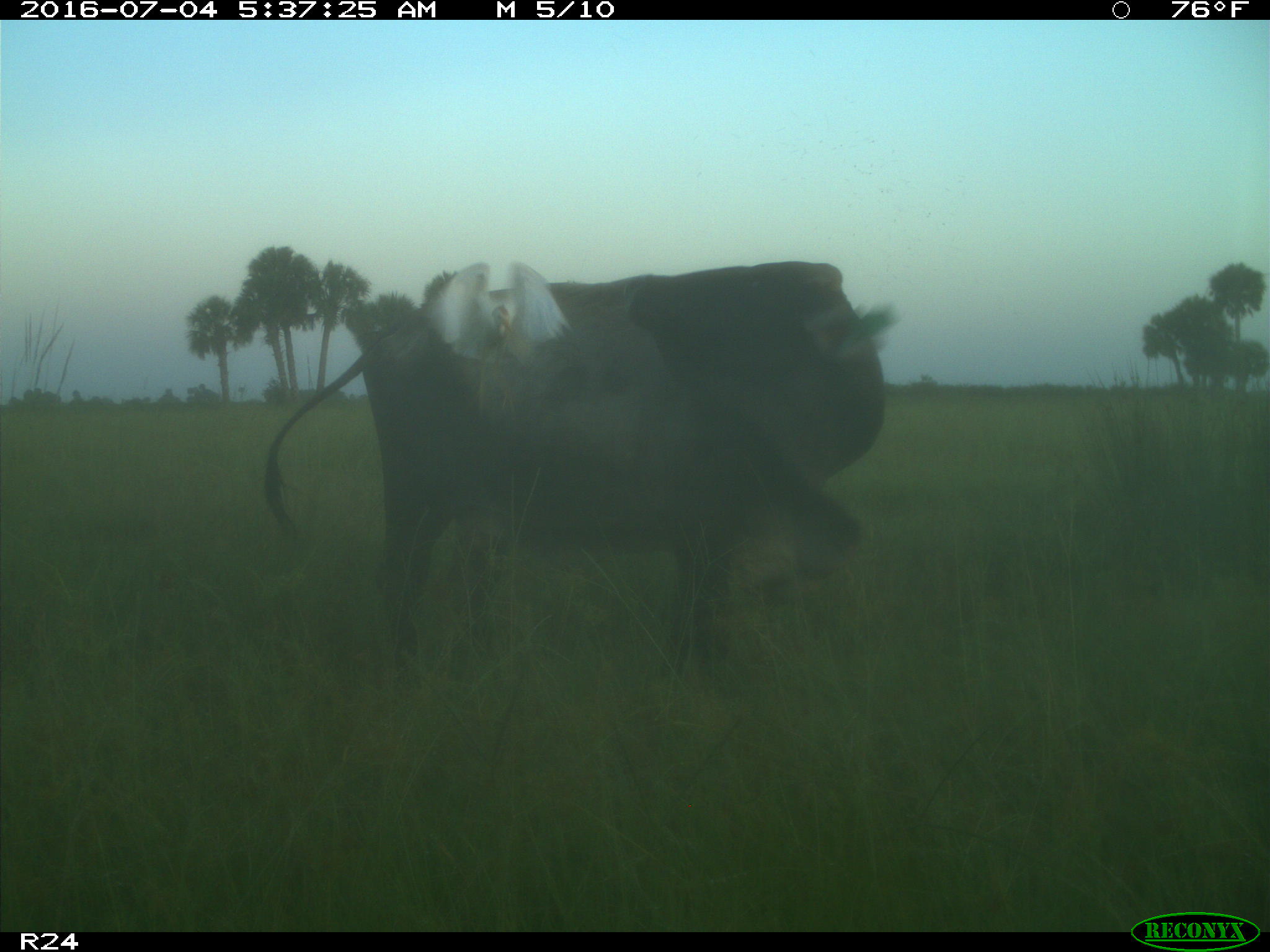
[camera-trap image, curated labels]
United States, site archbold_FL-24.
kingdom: Animalia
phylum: Chordata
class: Mammalia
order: Artiodactyla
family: Bovidae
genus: Bos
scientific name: Bos taurus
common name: domestic cow